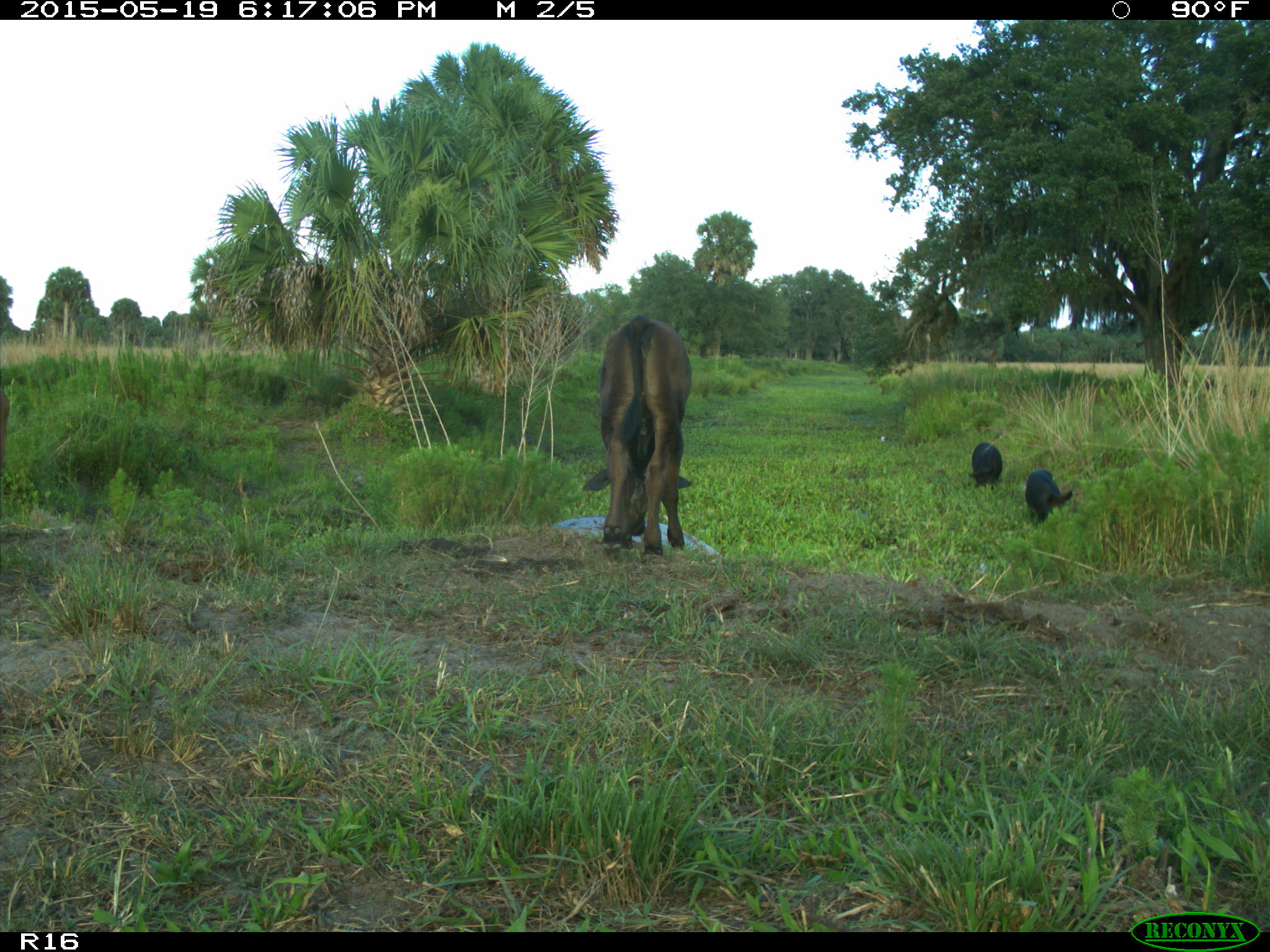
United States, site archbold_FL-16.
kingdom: Animalia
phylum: Chordata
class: Mammalia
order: Artiodactyla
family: Suidae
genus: Sus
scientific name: Sus scrofa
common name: wild boar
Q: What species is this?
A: Sus scrofa (wild boar).